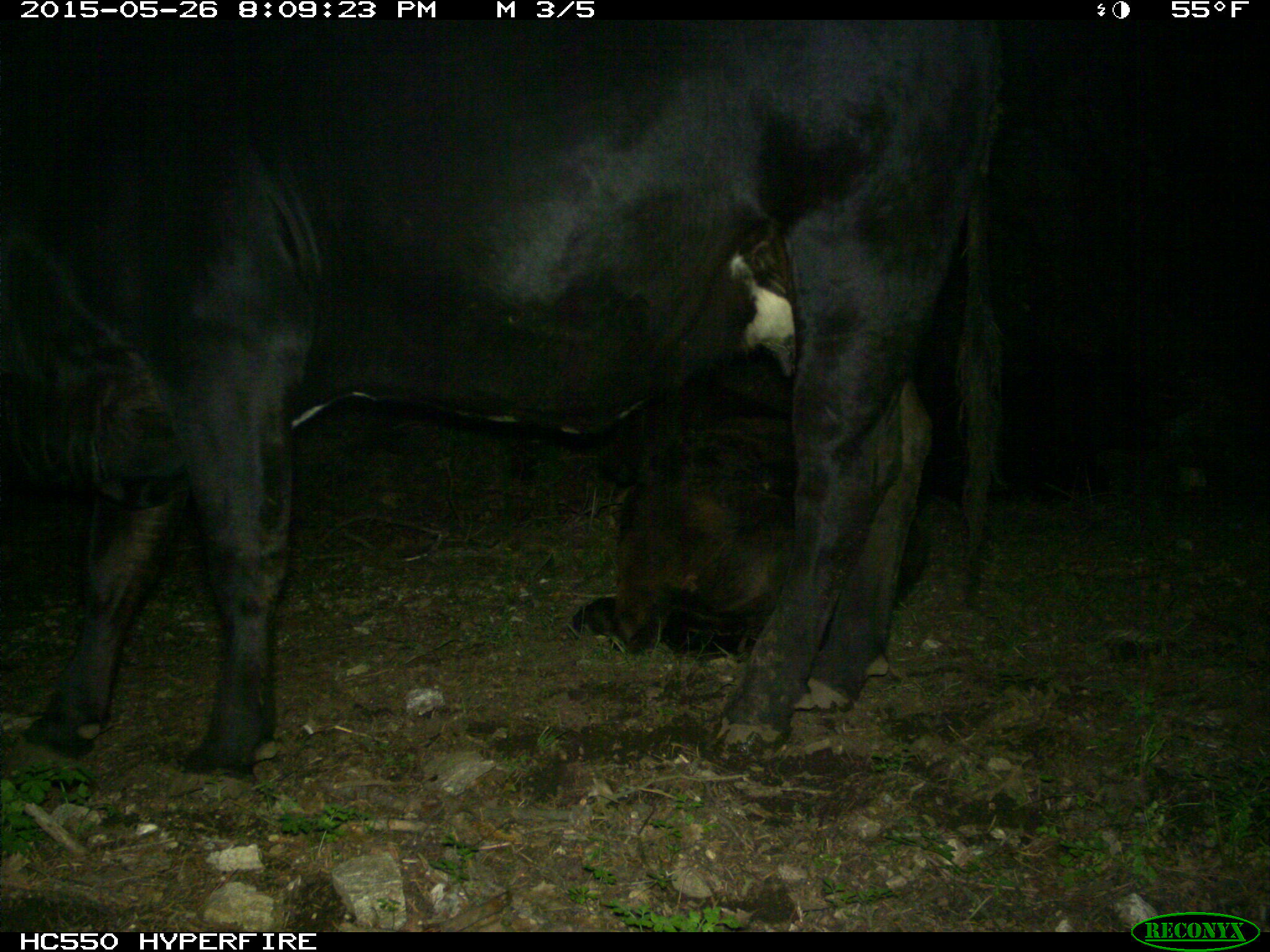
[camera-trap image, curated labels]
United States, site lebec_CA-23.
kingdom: Animalia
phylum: Chordata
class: Mammalia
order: Artiodactyla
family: Bovidae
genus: Bos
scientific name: Bos taurus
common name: domestic cow